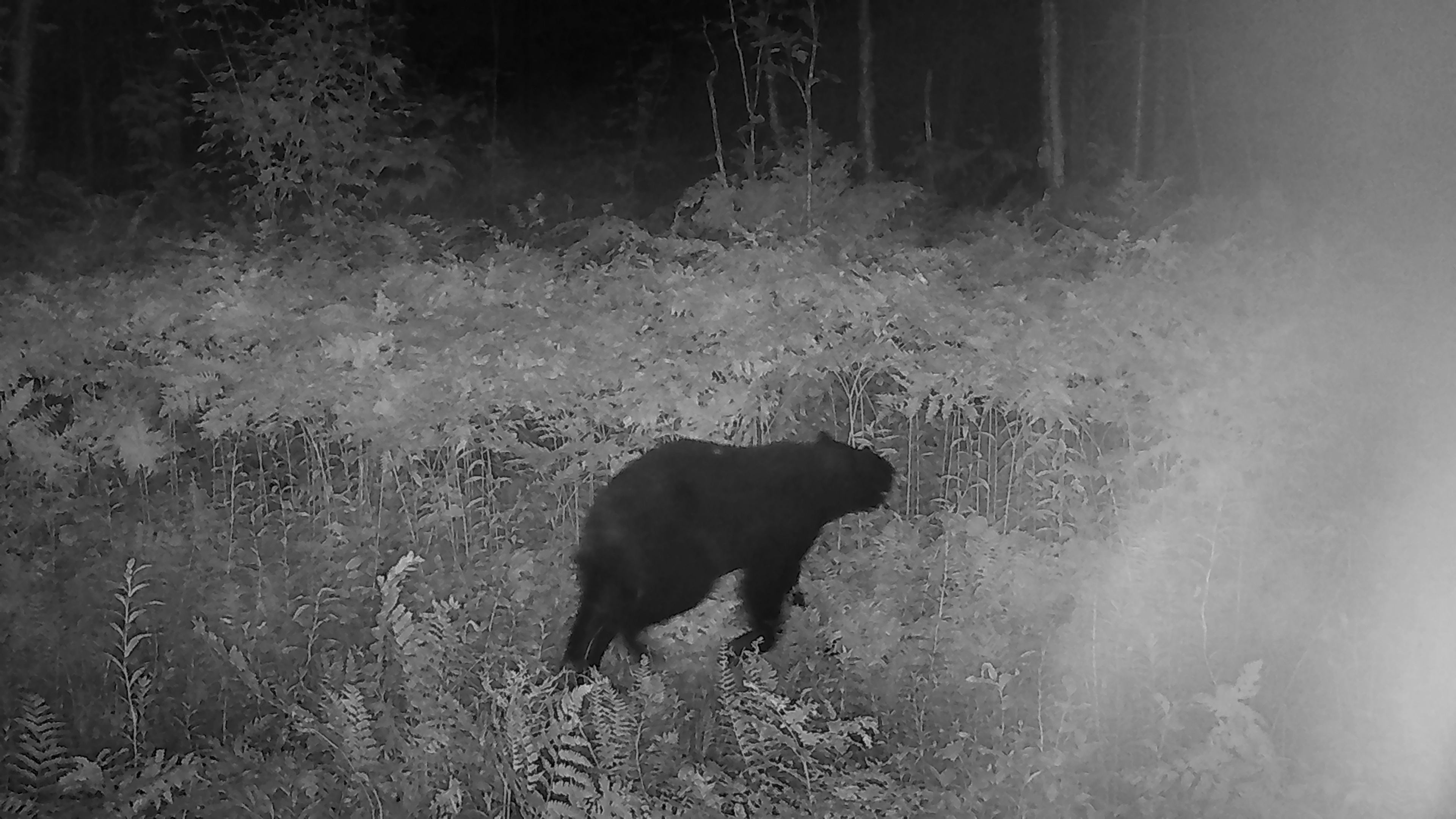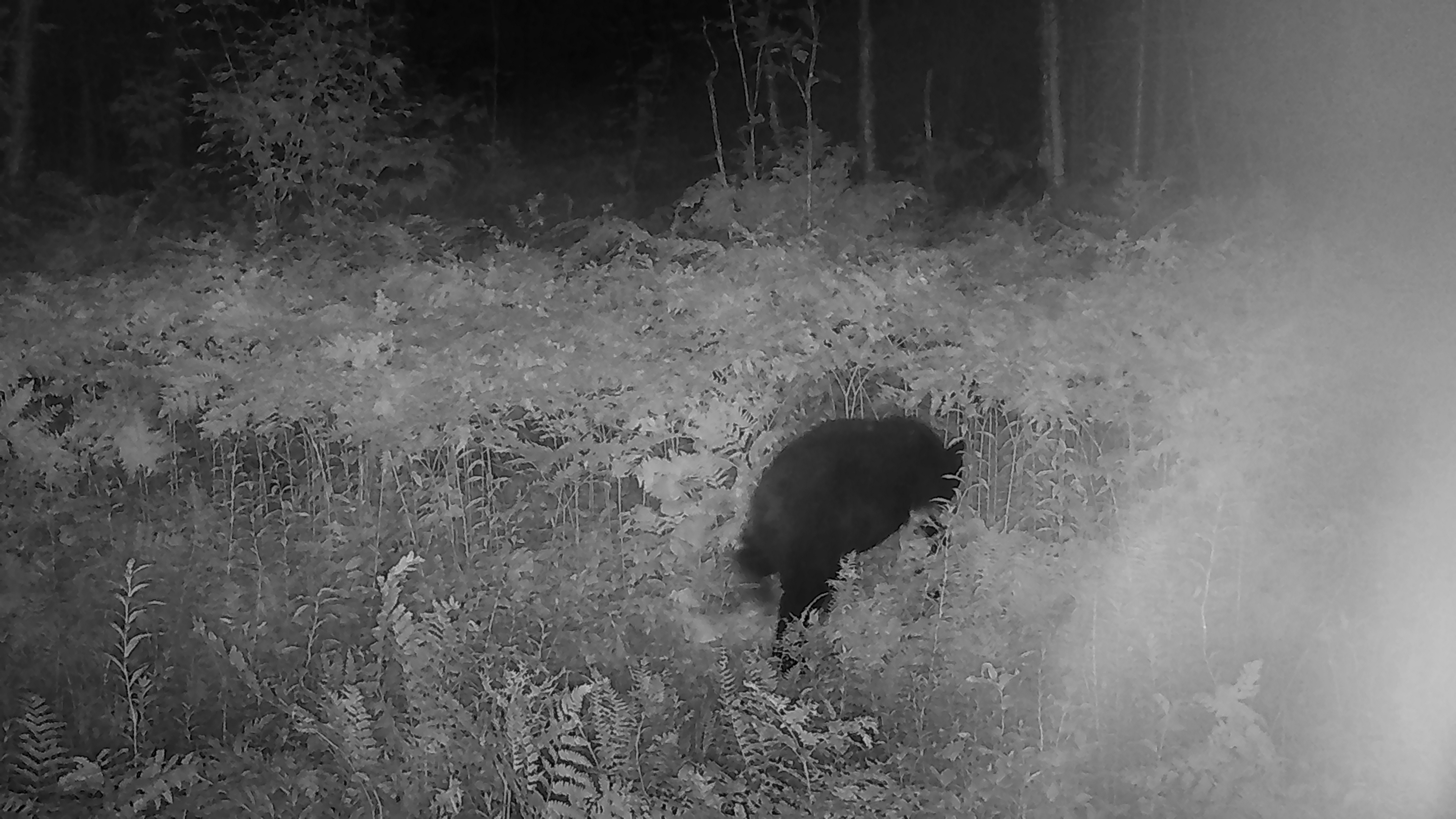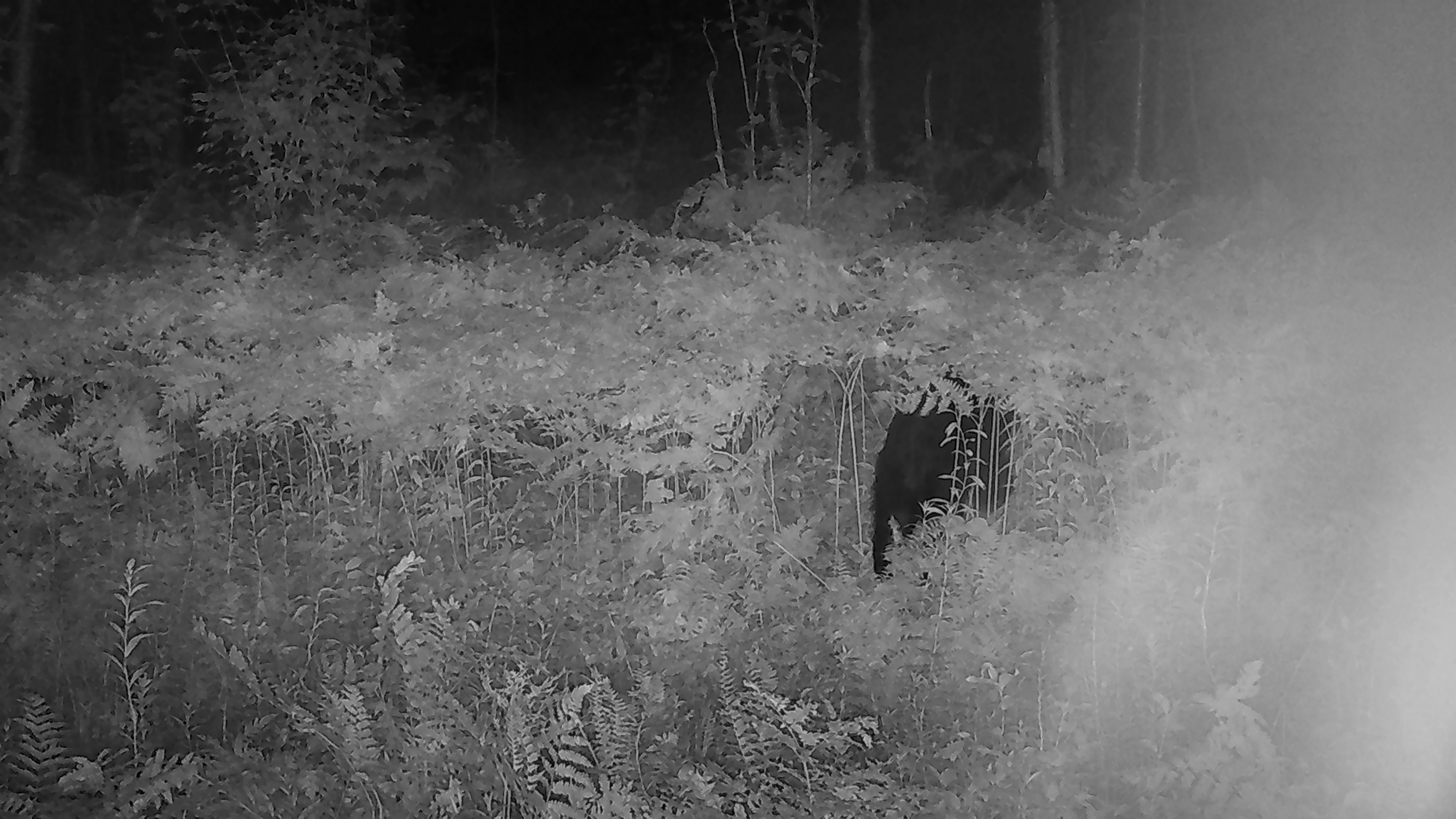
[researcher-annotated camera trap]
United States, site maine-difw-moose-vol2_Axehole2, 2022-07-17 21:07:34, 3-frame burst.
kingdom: Animalia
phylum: Chordata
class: Mammalia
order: Carnivora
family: Ursidae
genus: Ursus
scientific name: Ursus americanus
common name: black bear